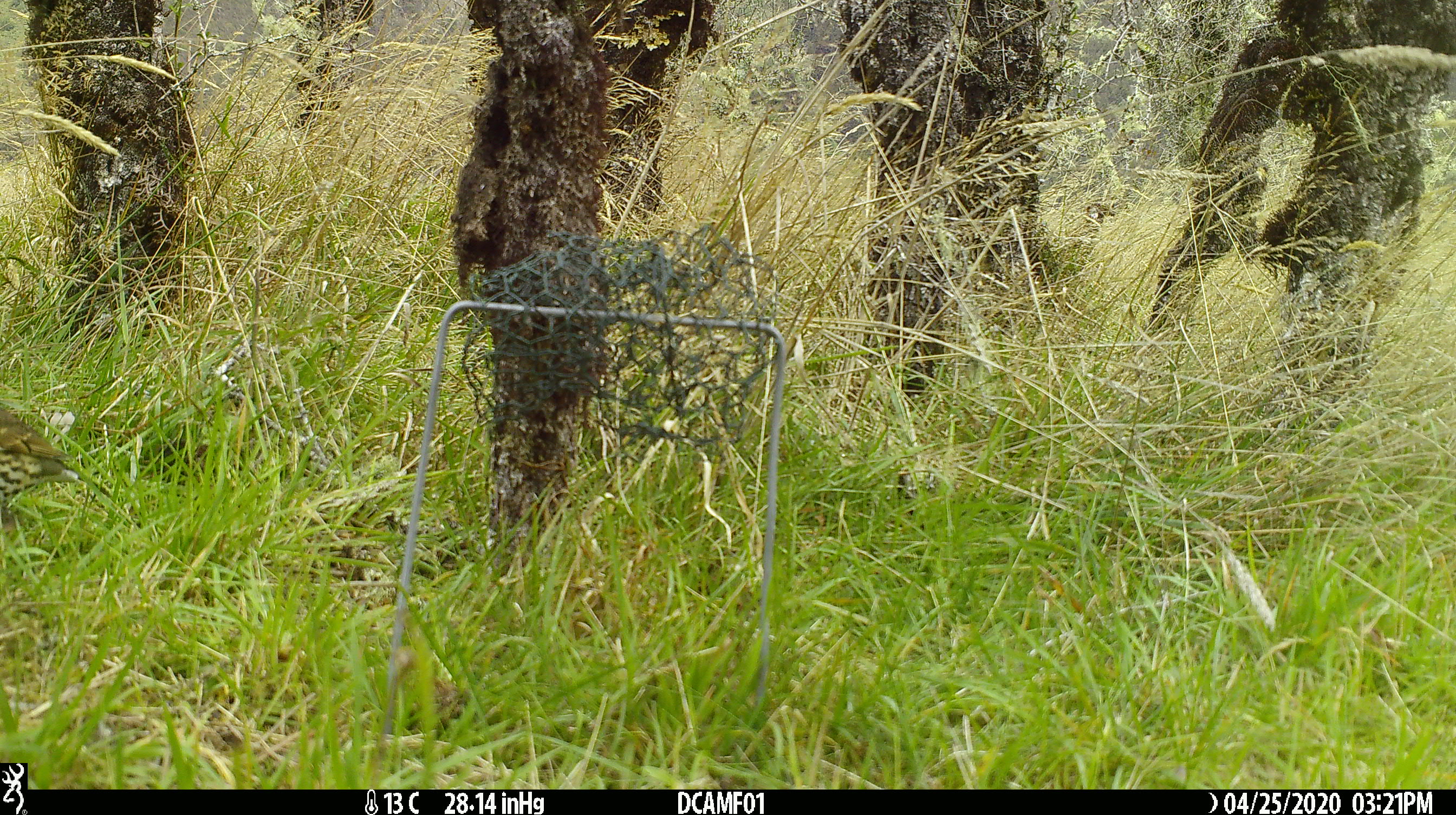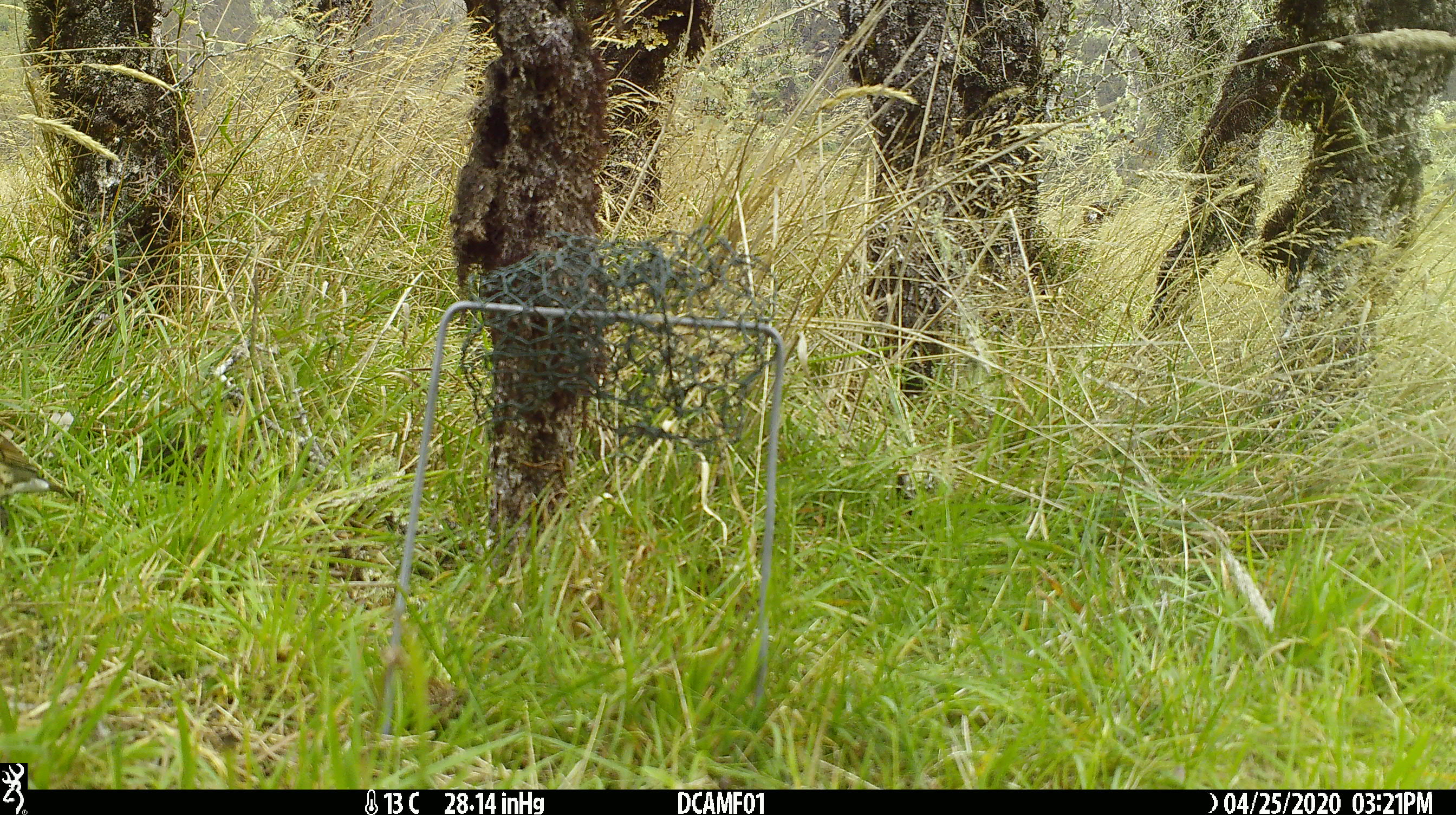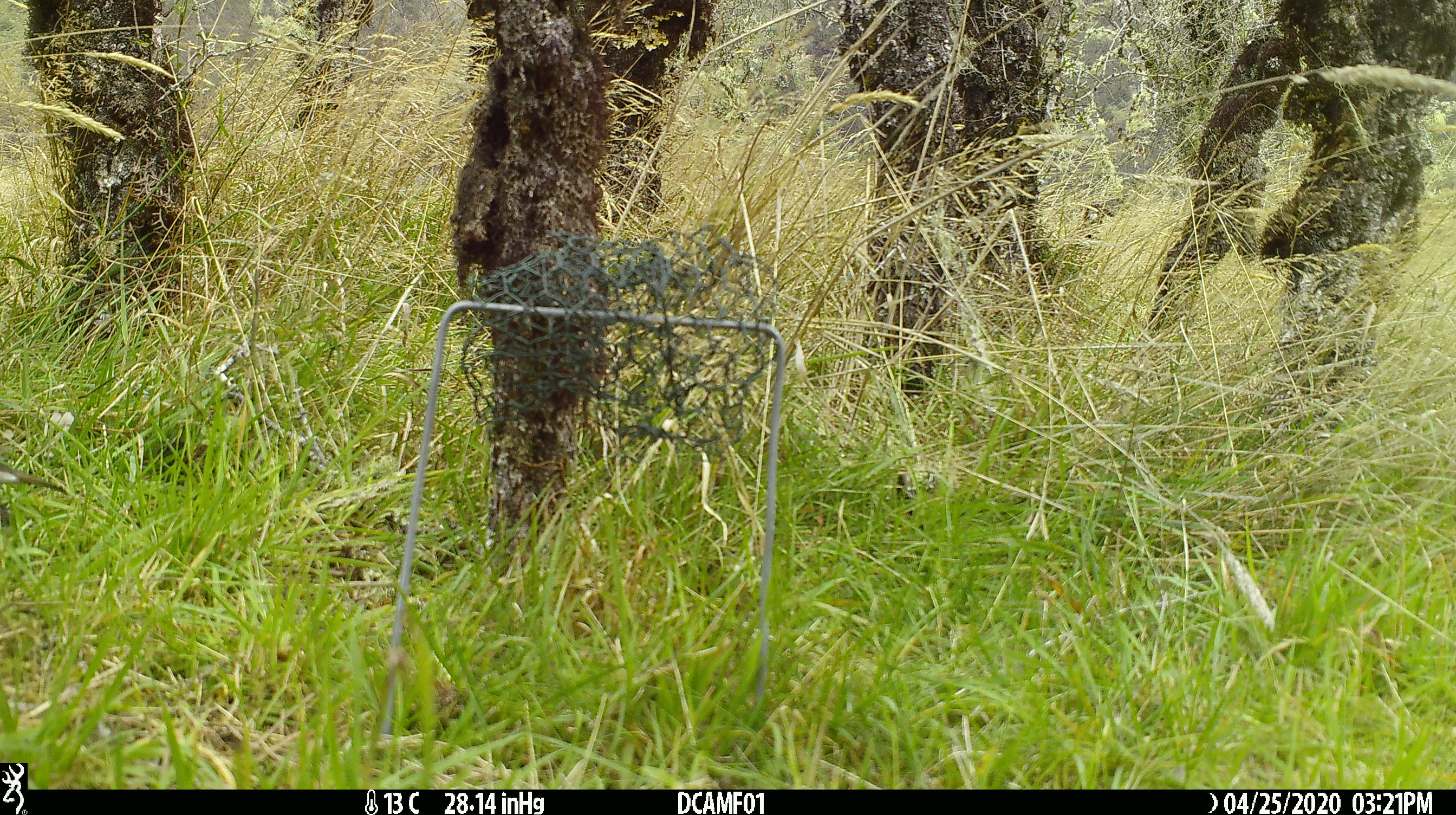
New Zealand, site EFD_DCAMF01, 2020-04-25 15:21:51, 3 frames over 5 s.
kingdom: Animalia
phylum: Chordata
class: Aves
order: Passeriformes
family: Turdidae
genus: Turdus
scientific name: Turdus philomelos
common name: song thrush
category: thrush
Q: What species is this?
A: Thrush (song thrush) (Turdus philomelos).